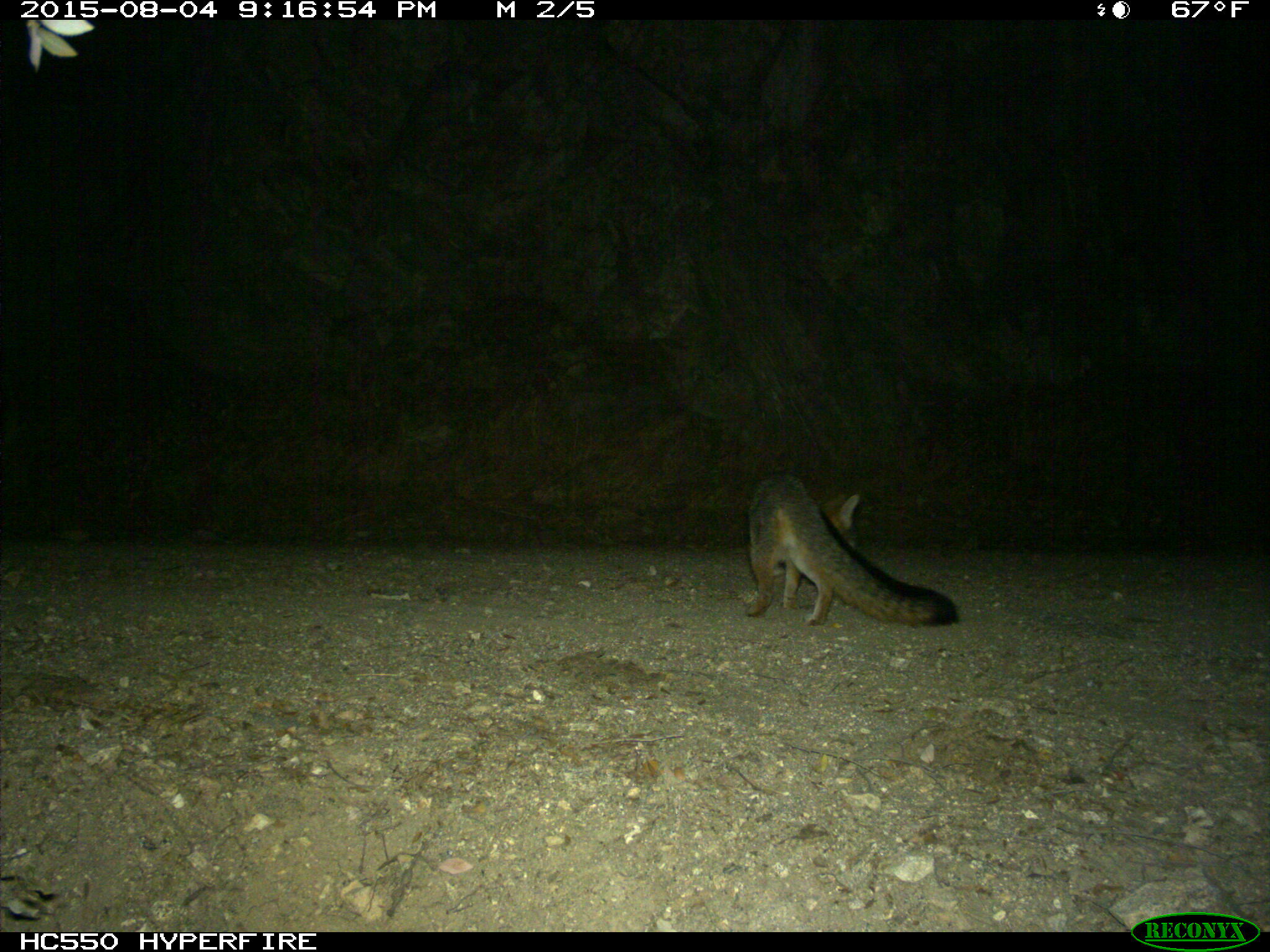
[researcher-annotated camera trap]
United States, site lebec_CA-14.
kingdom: Animalia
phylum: Chordata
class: Mammalia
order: Carnivora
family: Canidae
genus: Urocyon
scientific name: Urocyon cinereoargenteus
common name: gray fox